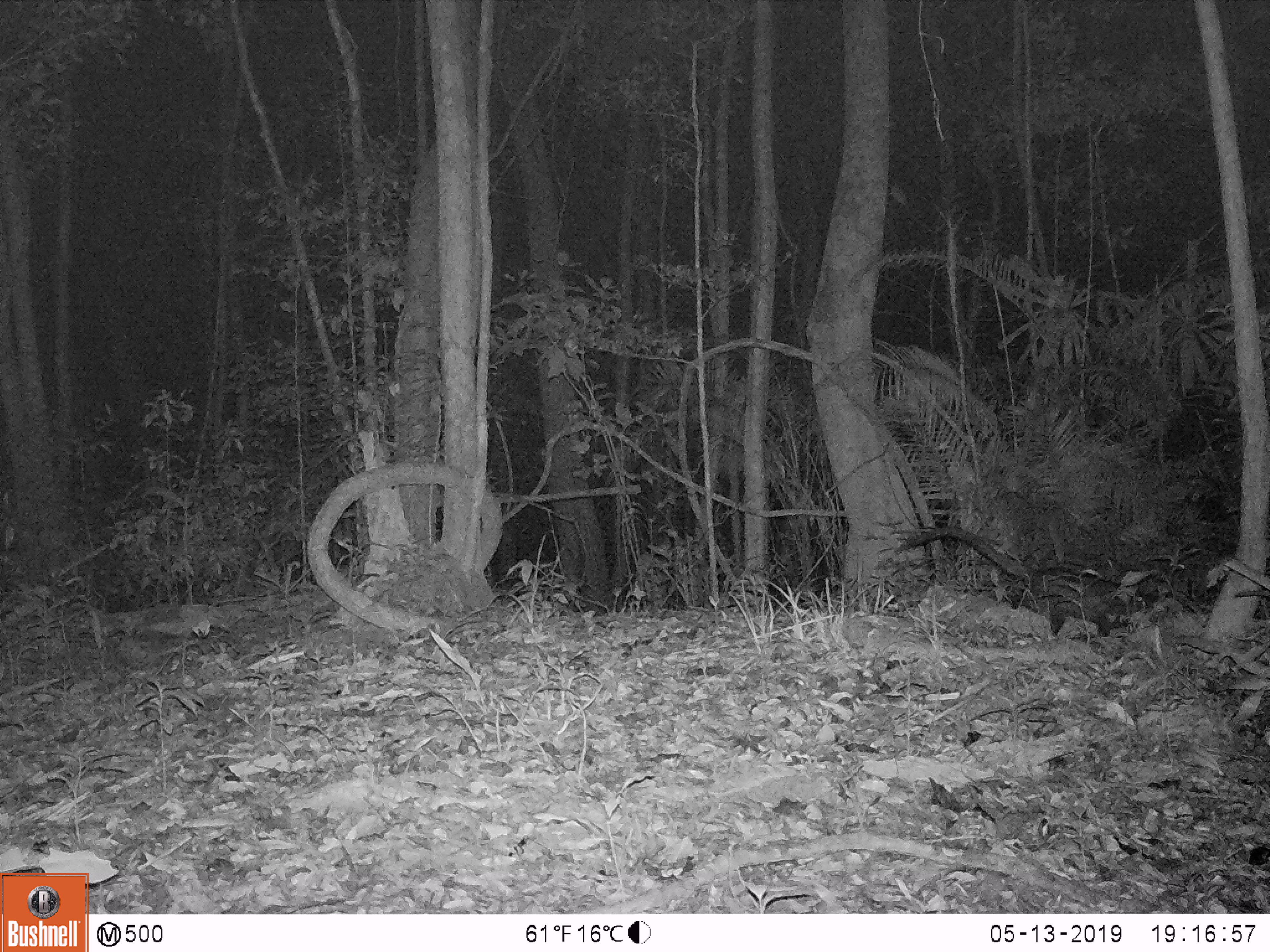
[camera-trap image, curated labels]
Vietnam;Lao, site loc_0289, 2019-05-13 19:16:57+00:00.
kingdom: Animalia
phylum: Chordata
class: Mammalia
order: Carnivora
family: Viverridae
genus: Paradoxurus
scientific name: Paradoxurus hermaphroditus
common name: common palm civet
Common palm civet (Paradoxurus hermaphroditus). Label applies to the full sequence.